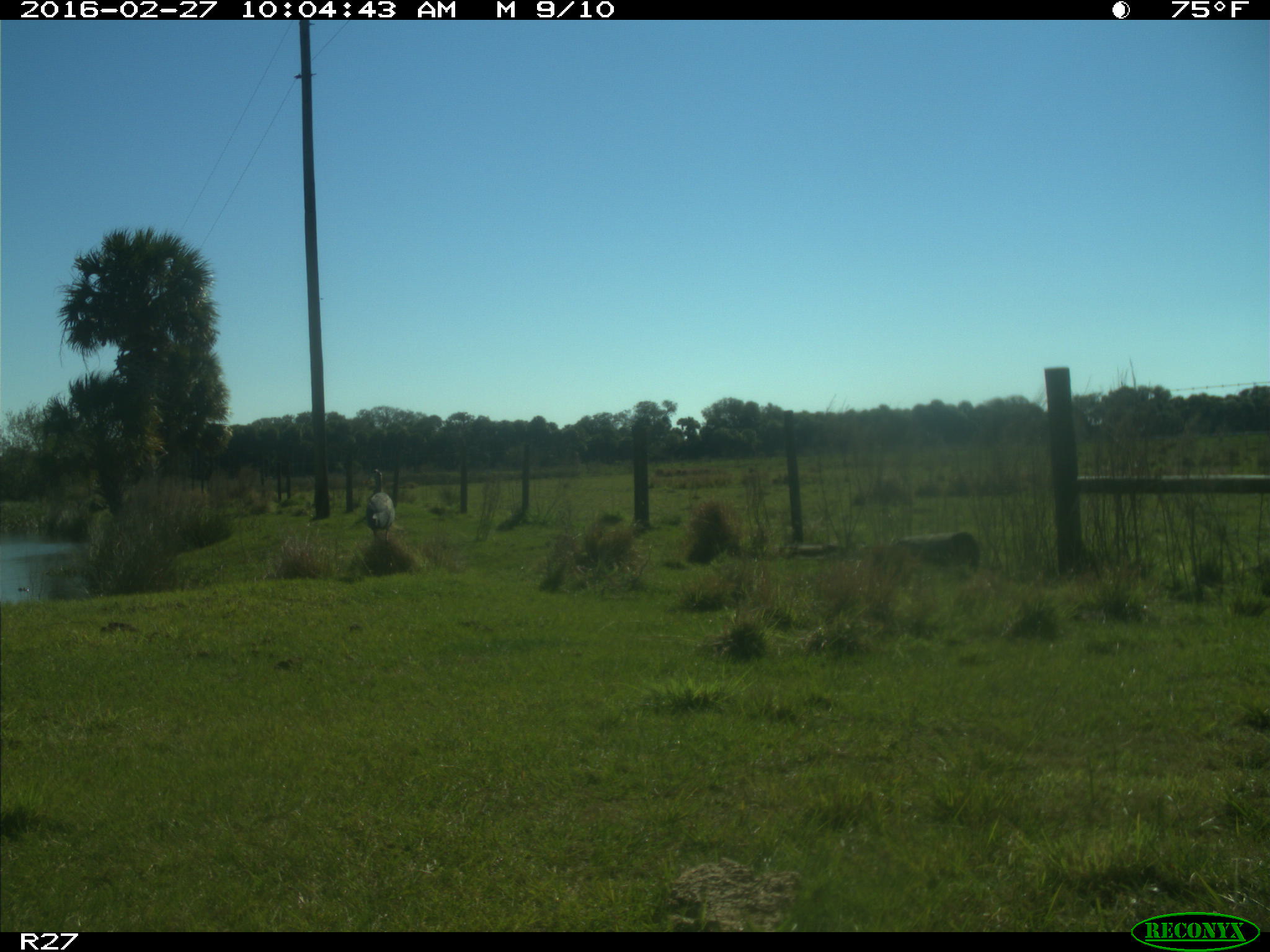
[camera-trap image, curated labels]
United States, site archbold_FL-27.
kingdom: Animalia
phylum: Chordata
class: Aves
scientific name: Aves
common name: birds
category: unidentified bird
Unidentified bird (birds) (Aves).